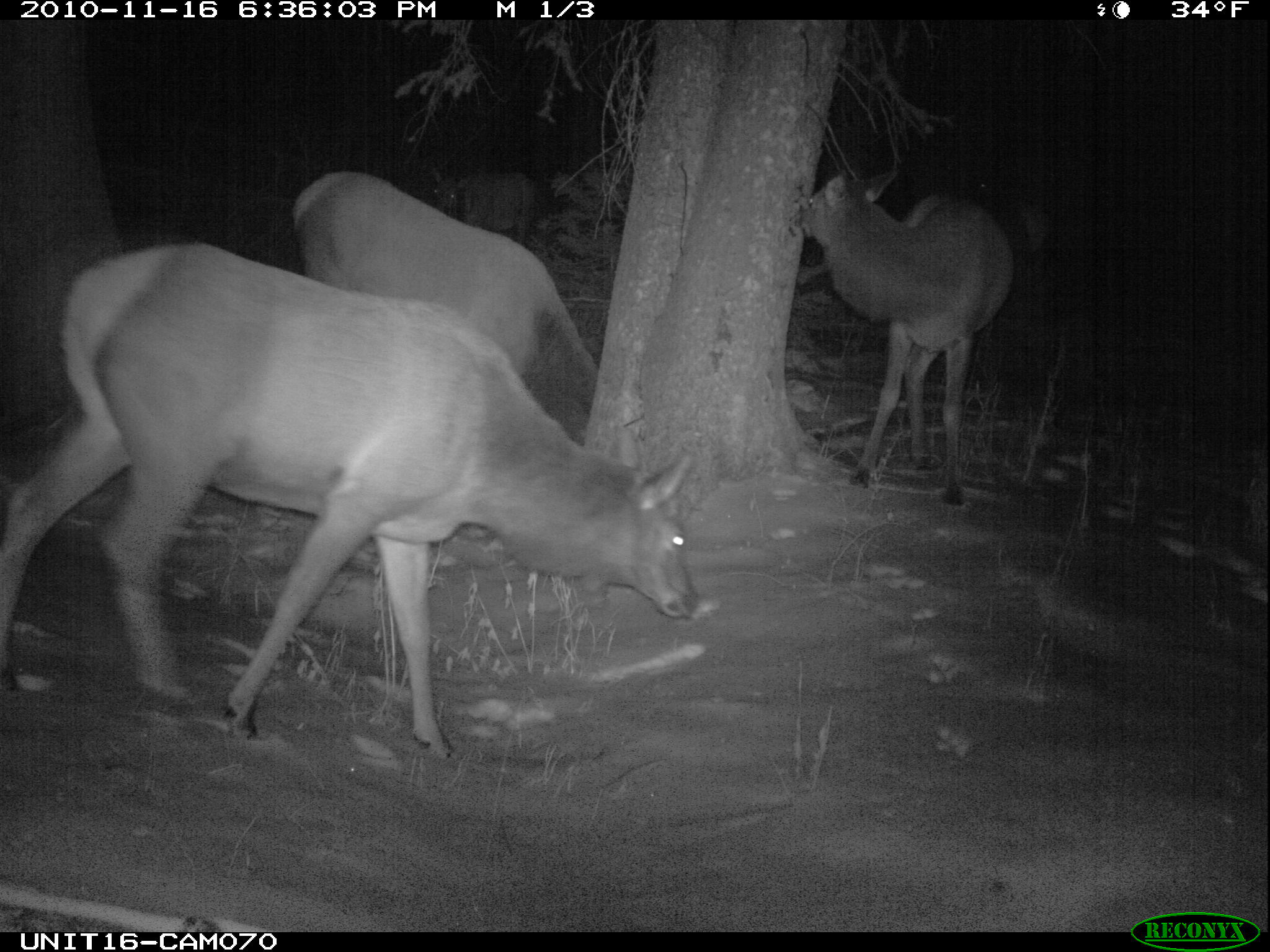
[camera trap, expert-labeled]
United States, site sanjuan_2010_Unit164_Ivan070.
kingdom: Animalia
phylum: Chordata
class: Mammalia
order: Artiodactyla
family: Cervidae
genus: Cervus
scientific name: Cervus elaphus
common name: red deer